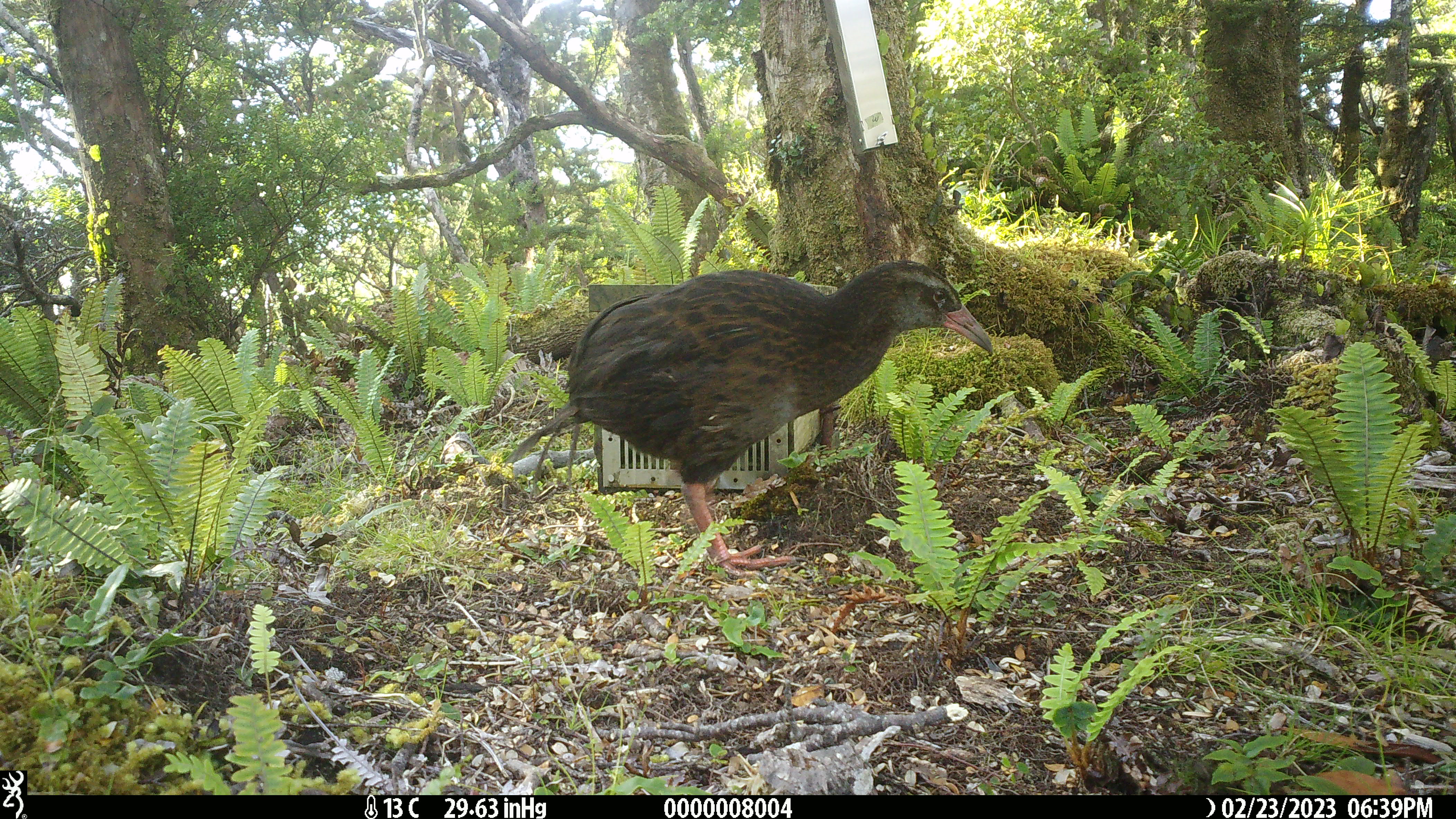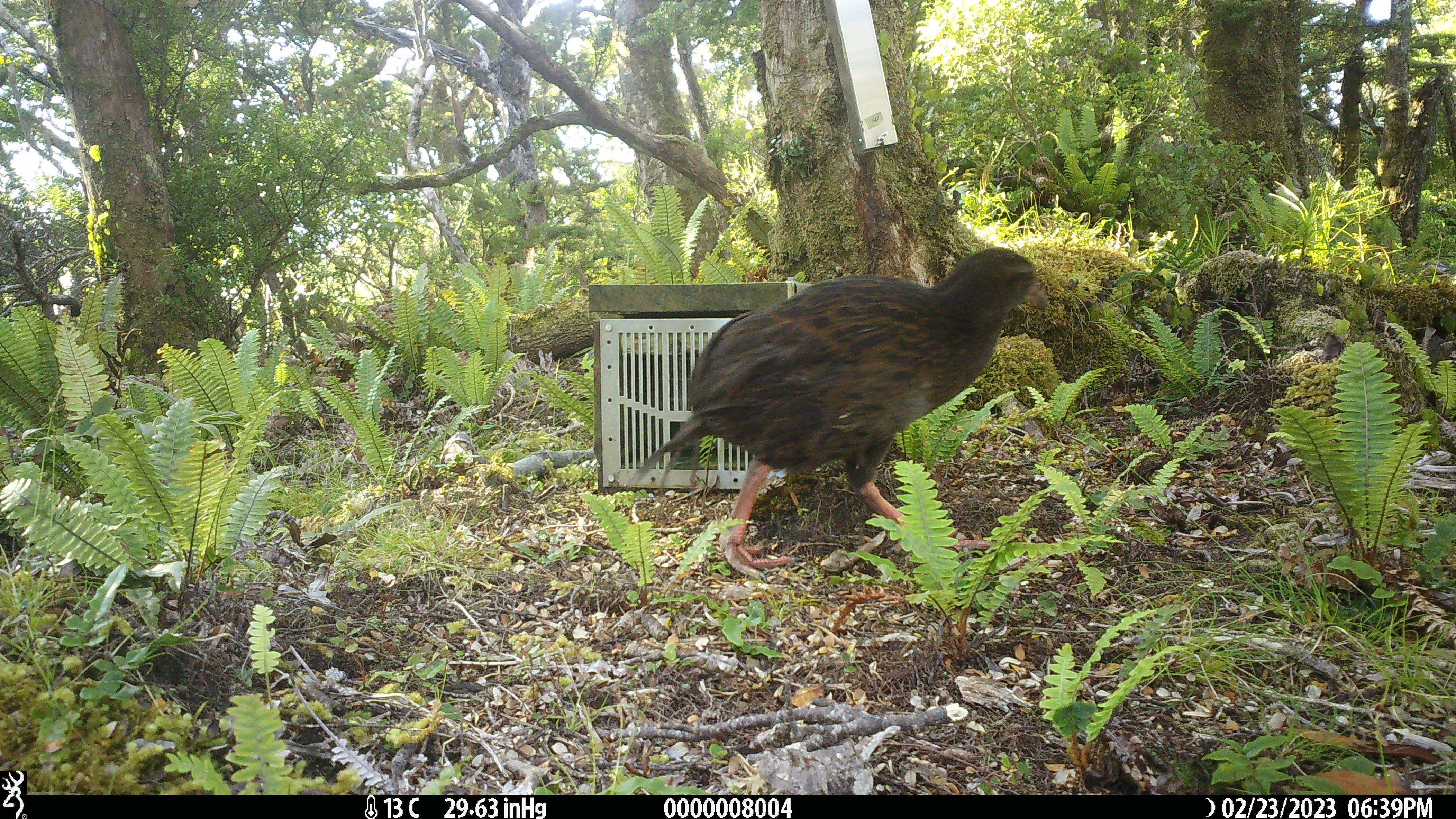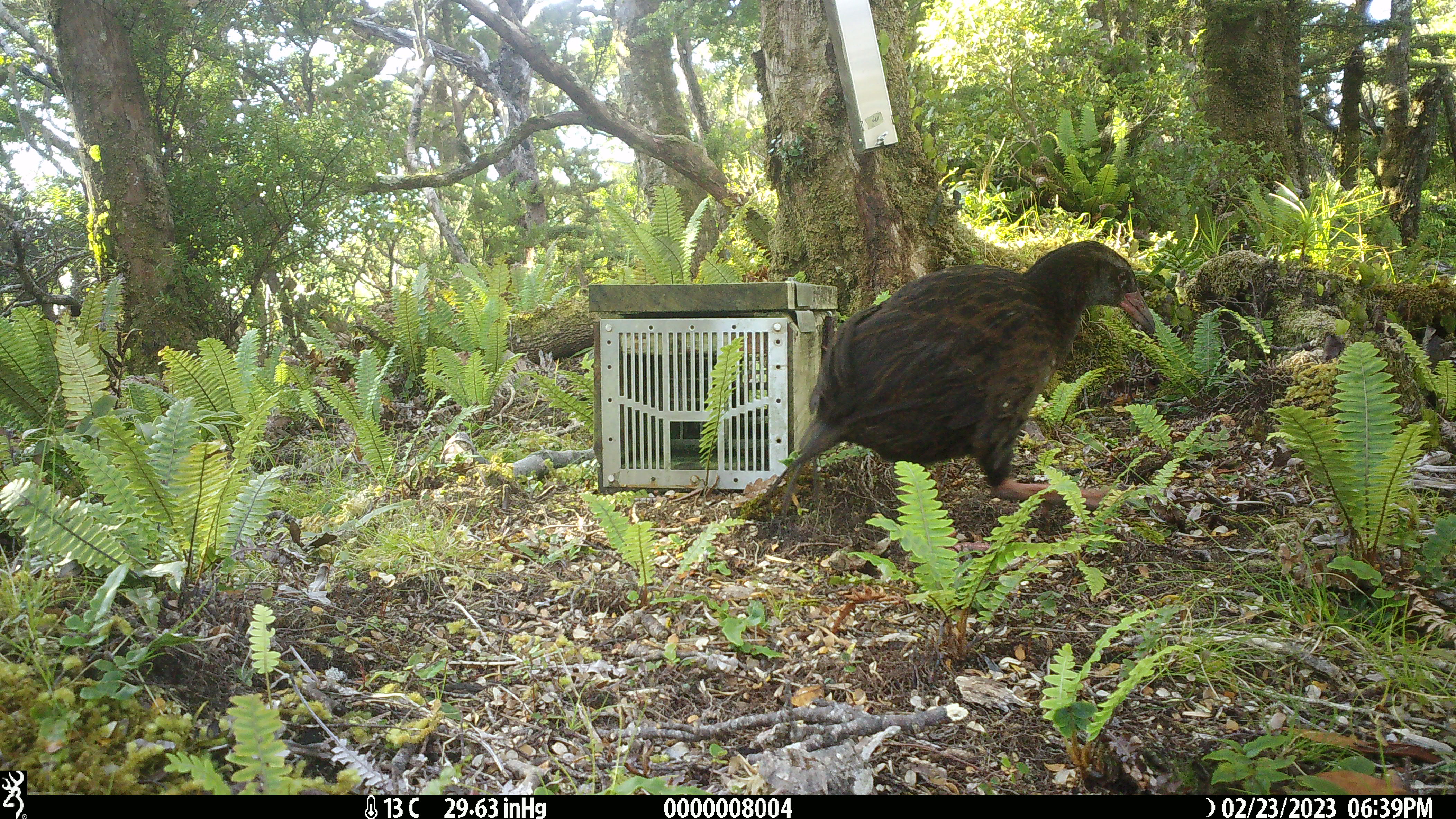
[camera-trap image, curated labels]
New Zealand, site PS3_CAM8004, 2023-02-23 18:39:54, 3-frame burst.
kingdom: Animalia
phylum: Chordata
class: Aves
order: Gruiformes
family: Rallidae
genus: Gallirallus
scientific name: Gallirallus australis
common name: weka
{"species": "weka (Gallirallus australis)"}